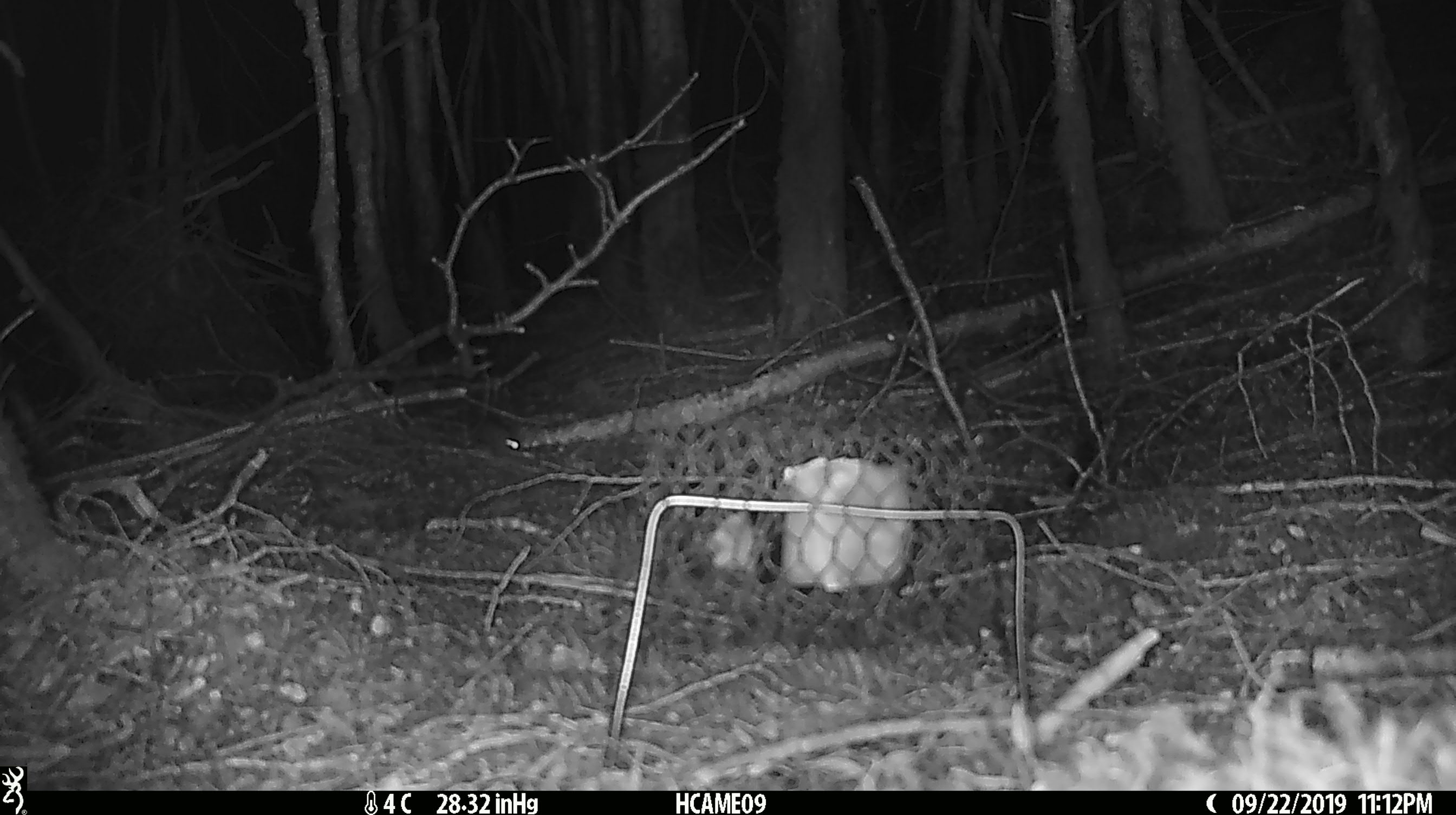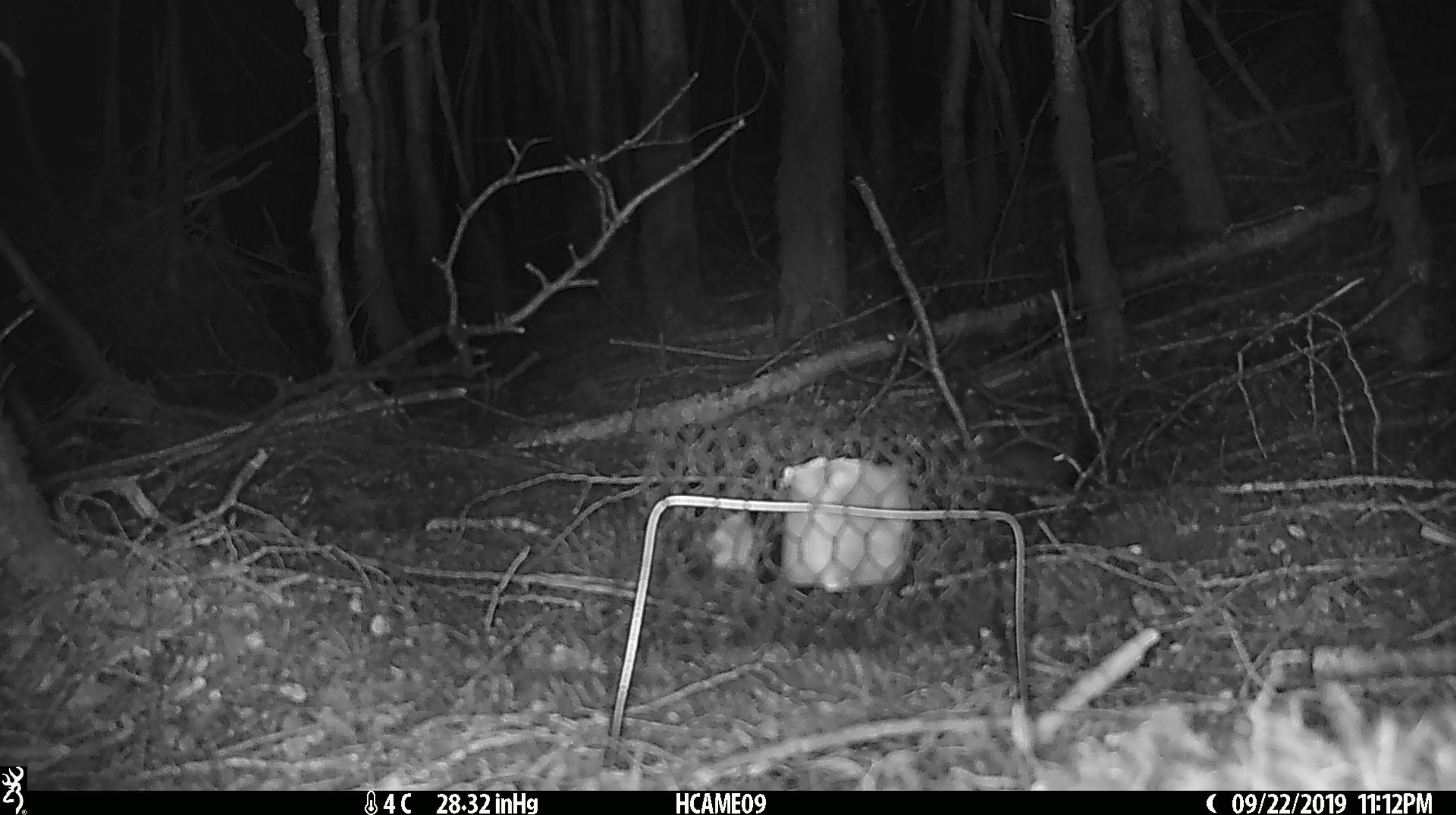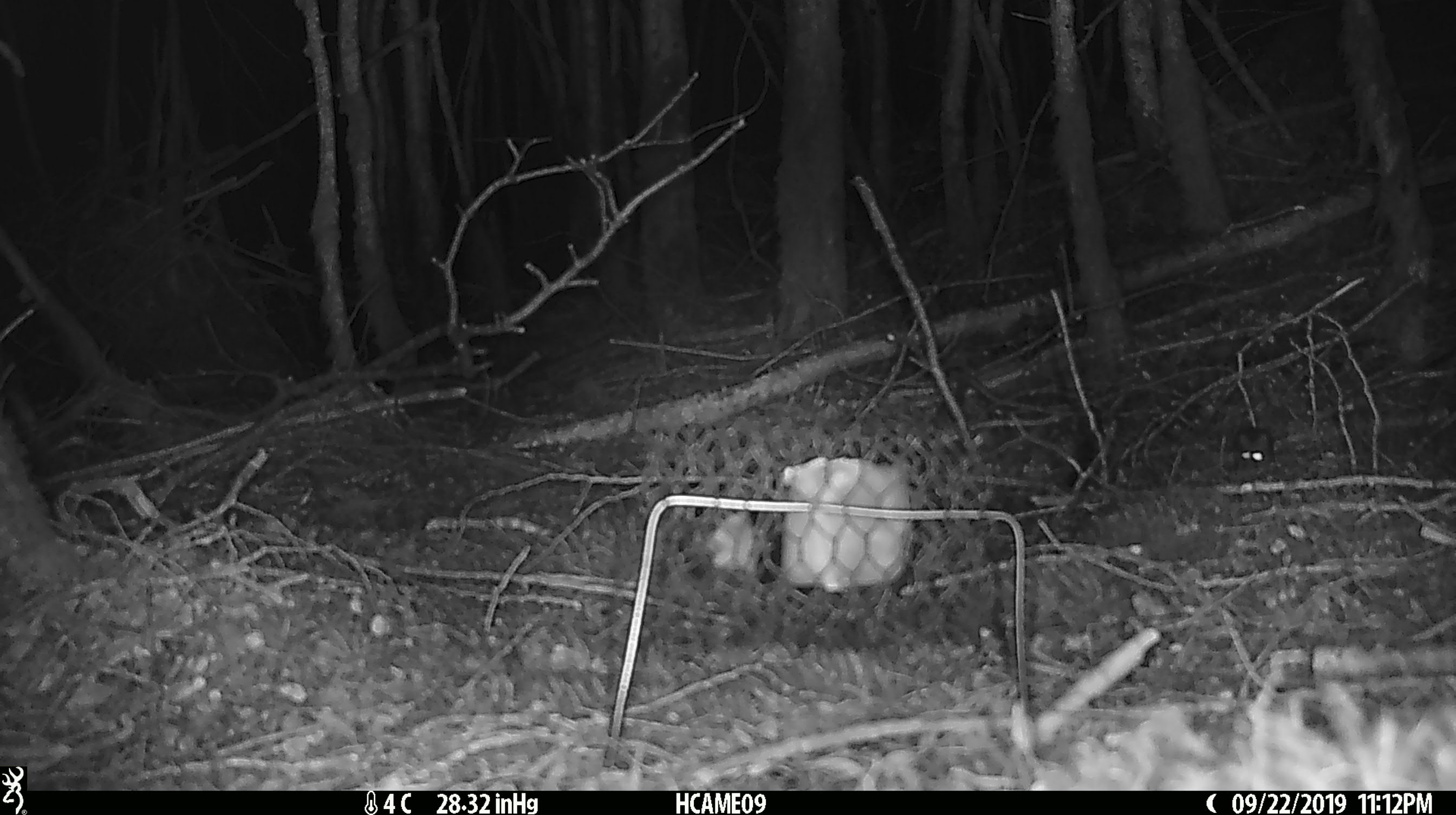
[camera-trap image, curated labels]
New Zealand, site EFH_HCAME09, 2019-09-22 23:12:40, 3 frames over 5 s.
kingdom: Animalia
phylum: Chordata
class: Mammalia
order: Rodentia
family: Muridae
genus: Mus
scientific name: Mus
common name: mouse